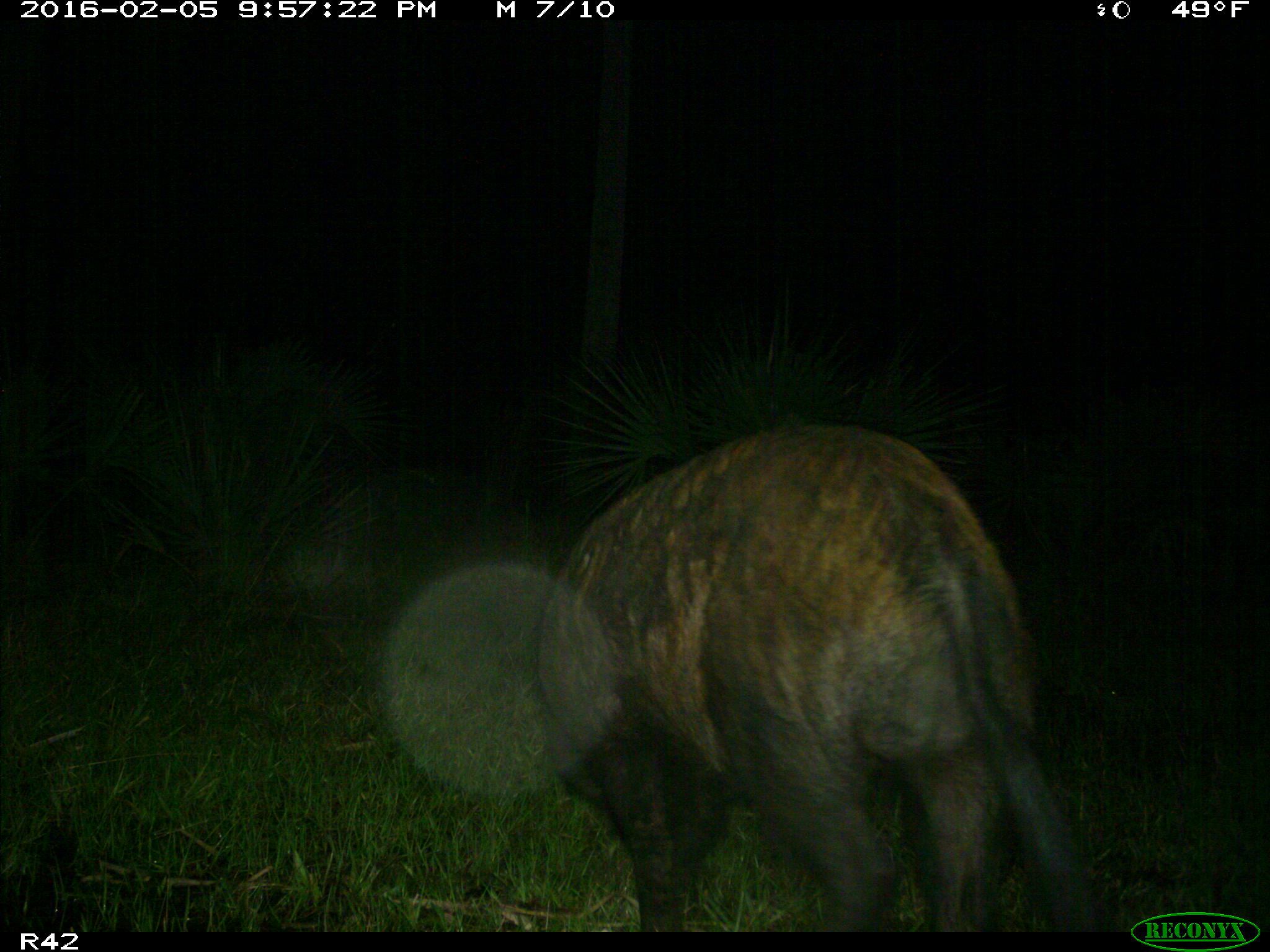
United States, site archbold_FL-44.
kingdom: Animalia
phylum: Chordata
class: Mammalia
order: Artiodactyla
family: Suidae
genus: Sus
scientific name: Sus scrofa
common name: wild boar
Sus scrofa (wild boar).